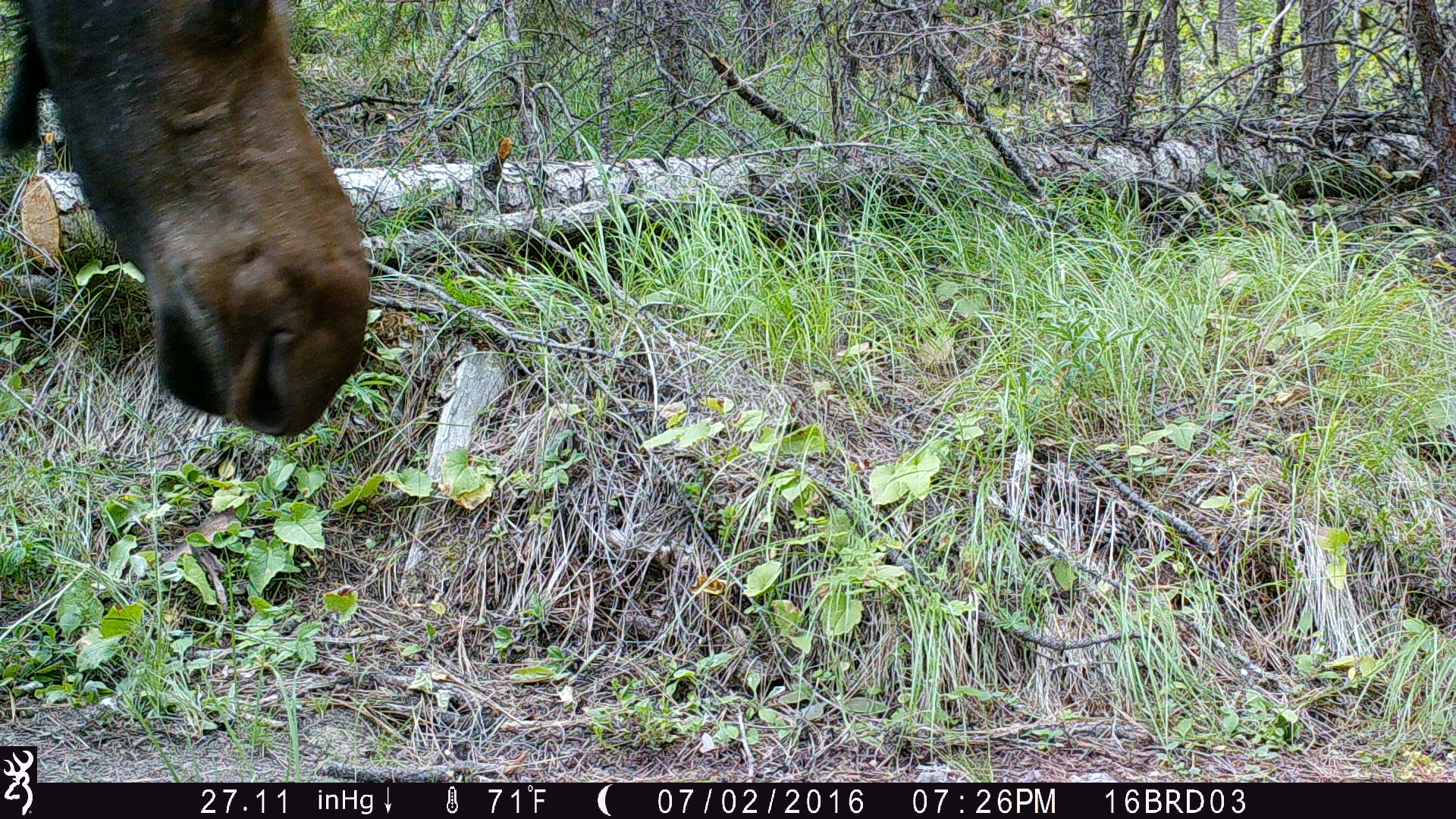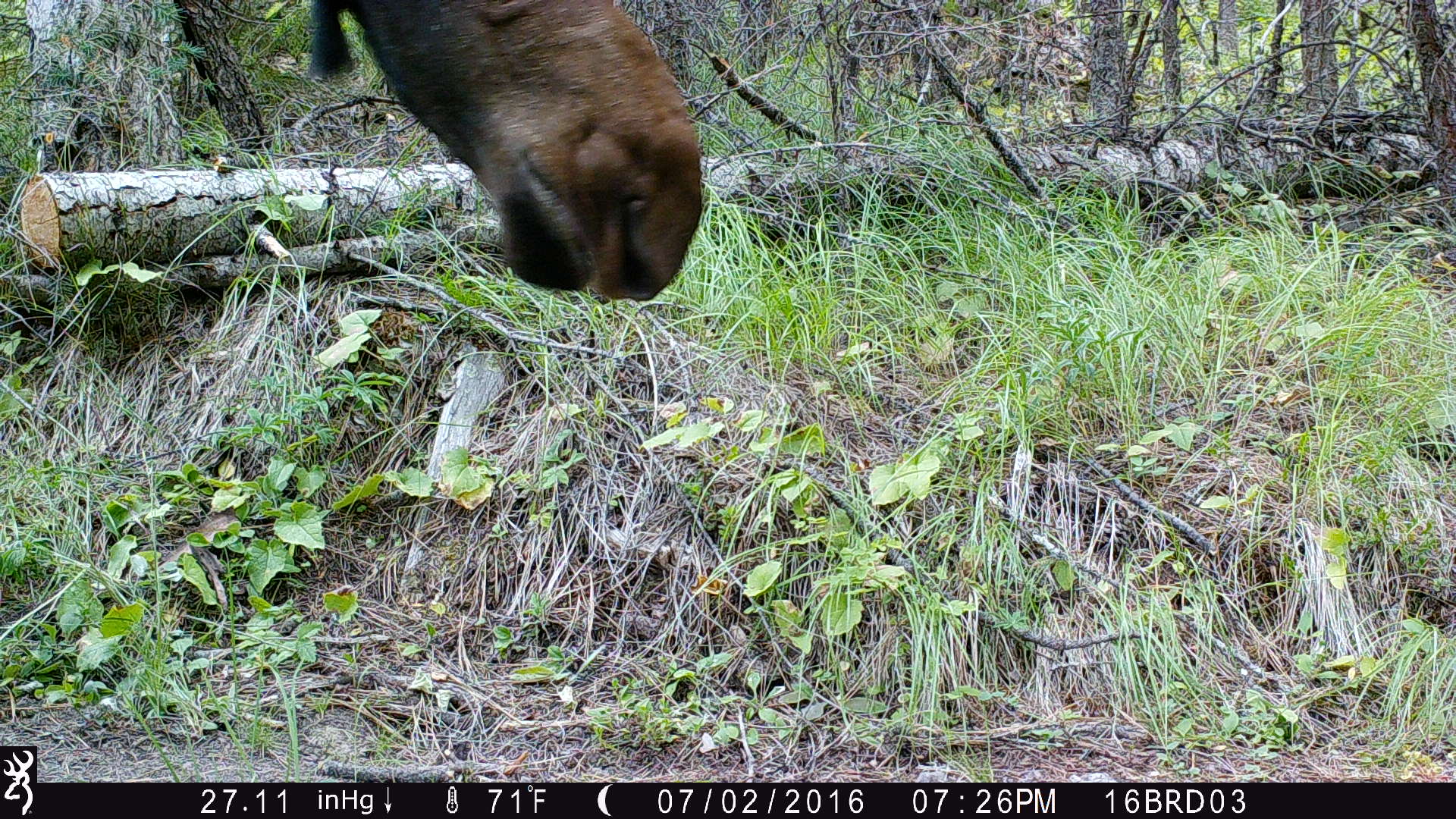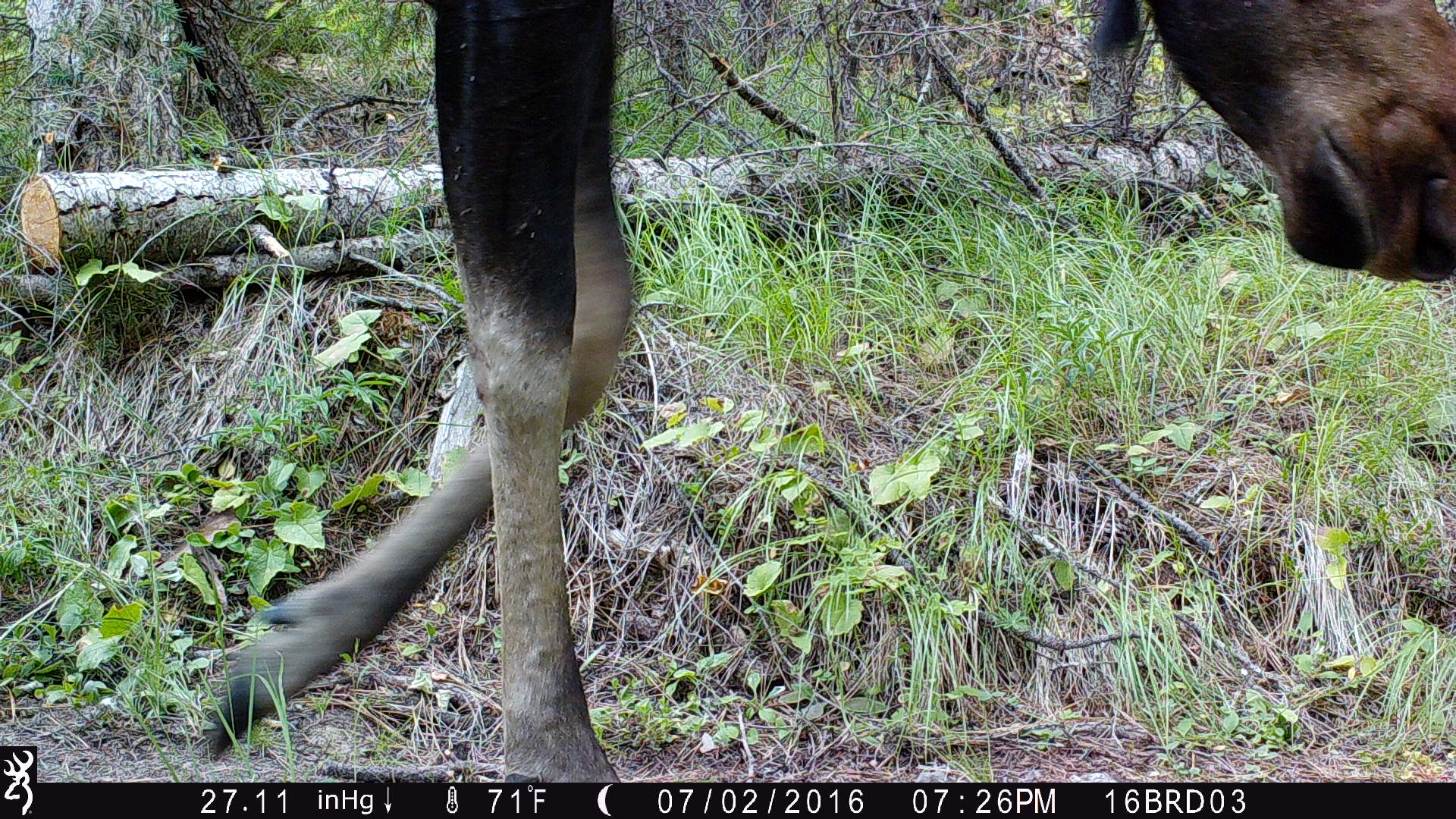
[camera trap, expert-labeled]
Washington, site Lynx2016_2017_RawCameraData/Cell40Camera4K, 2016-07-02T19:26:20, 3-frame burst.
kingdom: Animalia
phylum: Chordata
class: Mammalia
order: Artiodactyla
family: Cervidae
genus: Alces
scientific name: Alces alces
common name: moose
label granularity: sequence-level